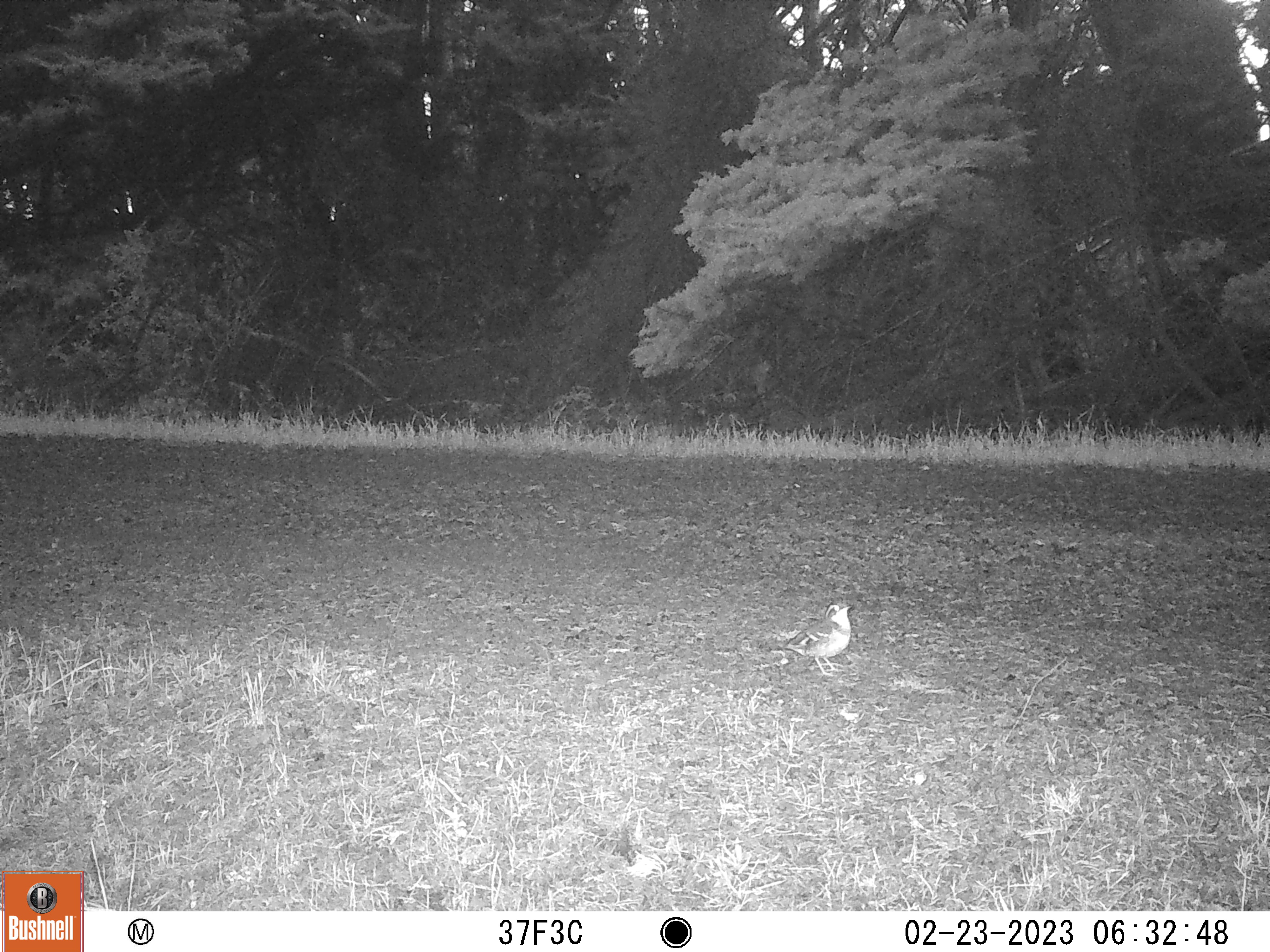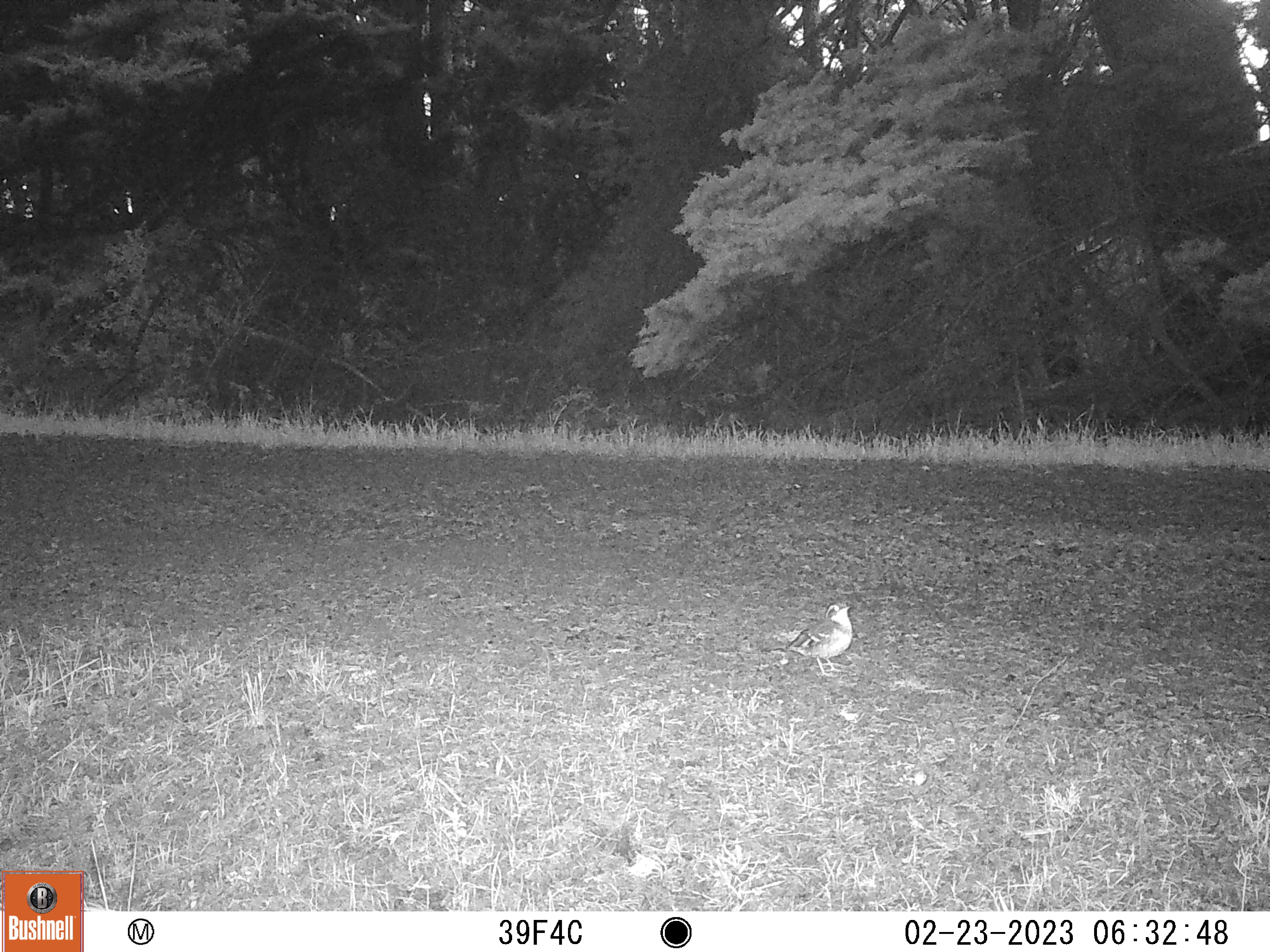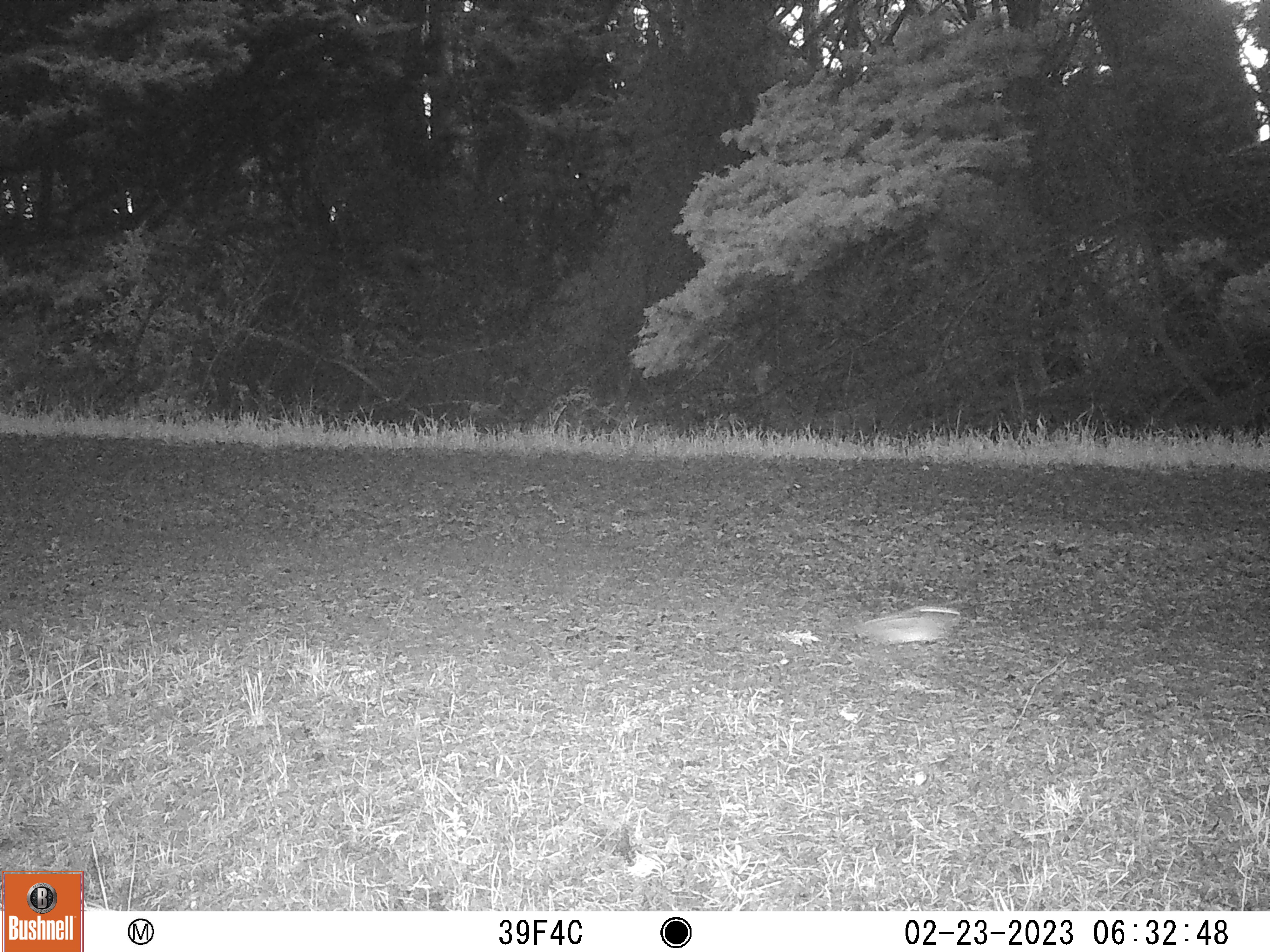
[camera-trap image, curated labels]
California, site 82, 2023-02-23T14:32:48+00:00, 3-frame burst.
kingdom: Animalia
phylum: Chordata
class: Aves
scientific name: Aves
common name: bird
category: unknown bird